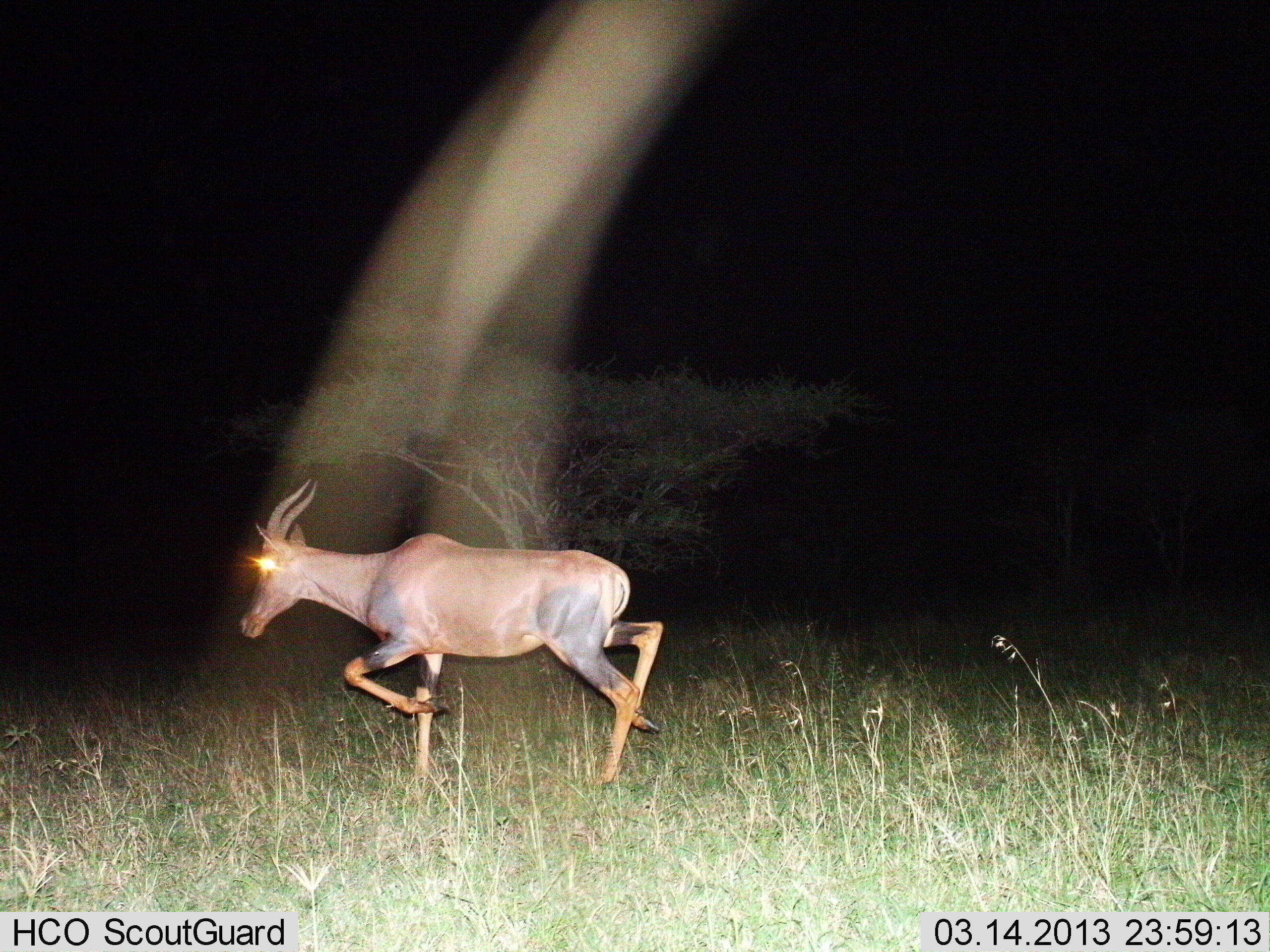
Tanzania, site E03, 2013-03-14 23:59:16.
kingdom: Animalia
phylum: Chordata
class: Mammalia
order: Artiodactyla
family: Bovidae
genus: Damaliscus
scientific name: Damaliscus lunatus jimela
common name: topi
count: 1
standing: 6%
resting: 0%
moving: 94%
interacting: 0%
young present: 0%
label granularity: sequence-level